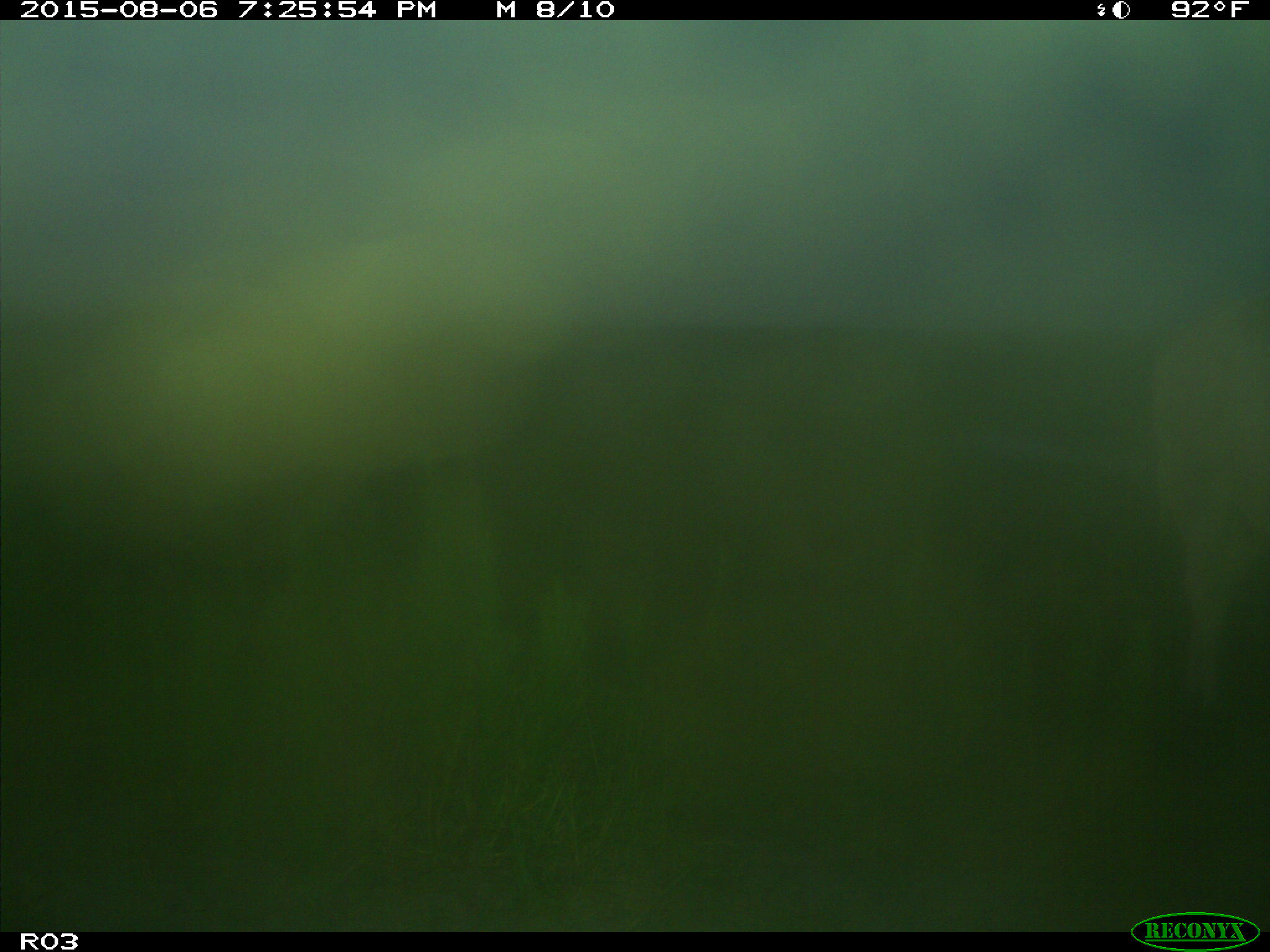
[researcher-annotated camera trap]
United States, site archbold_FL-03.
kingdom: Animalia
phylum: Chordata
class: Mammalia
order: Artiodactyla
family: Bovidae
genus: Bos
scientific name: Bos taurus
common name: domestic cow